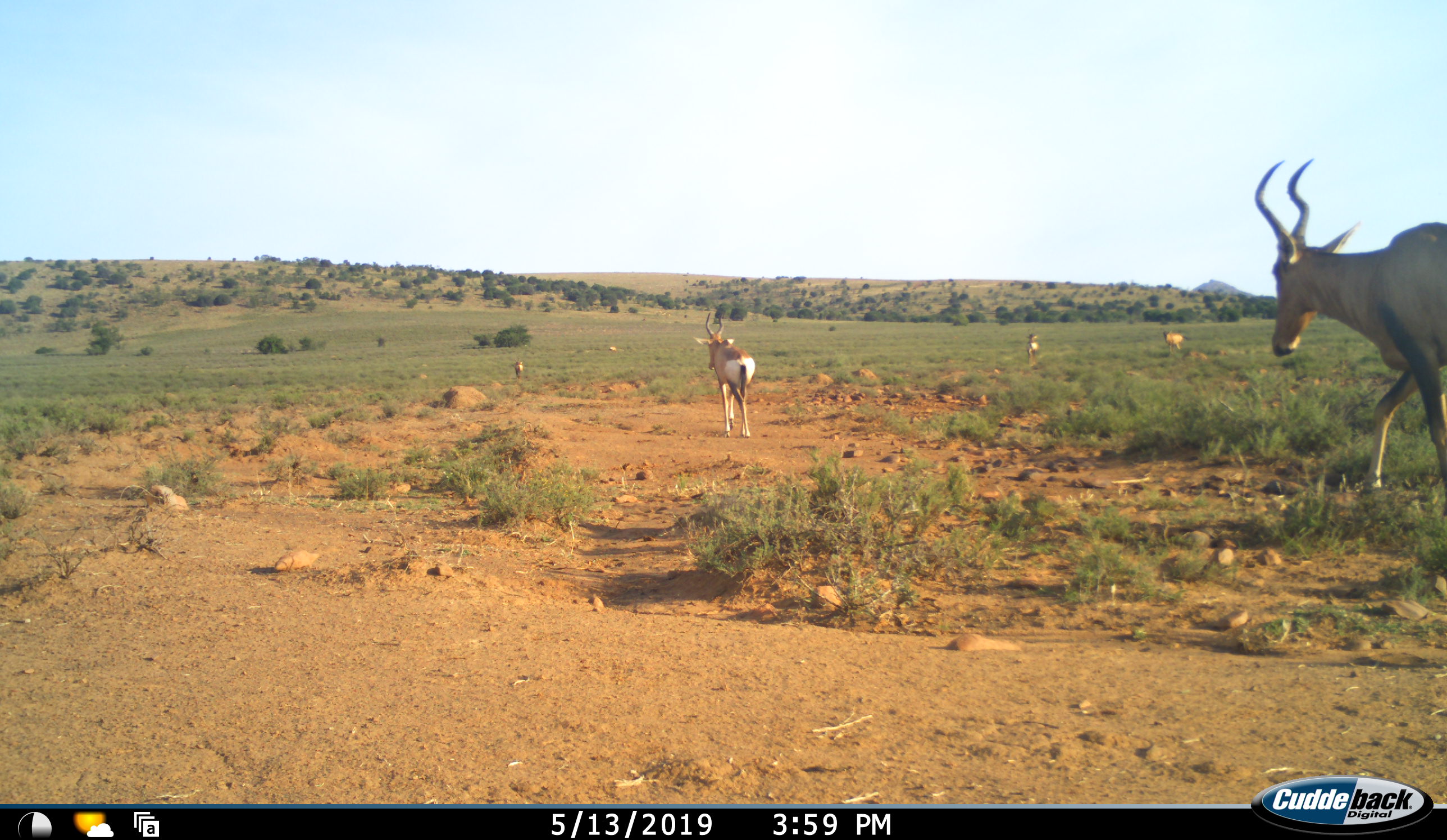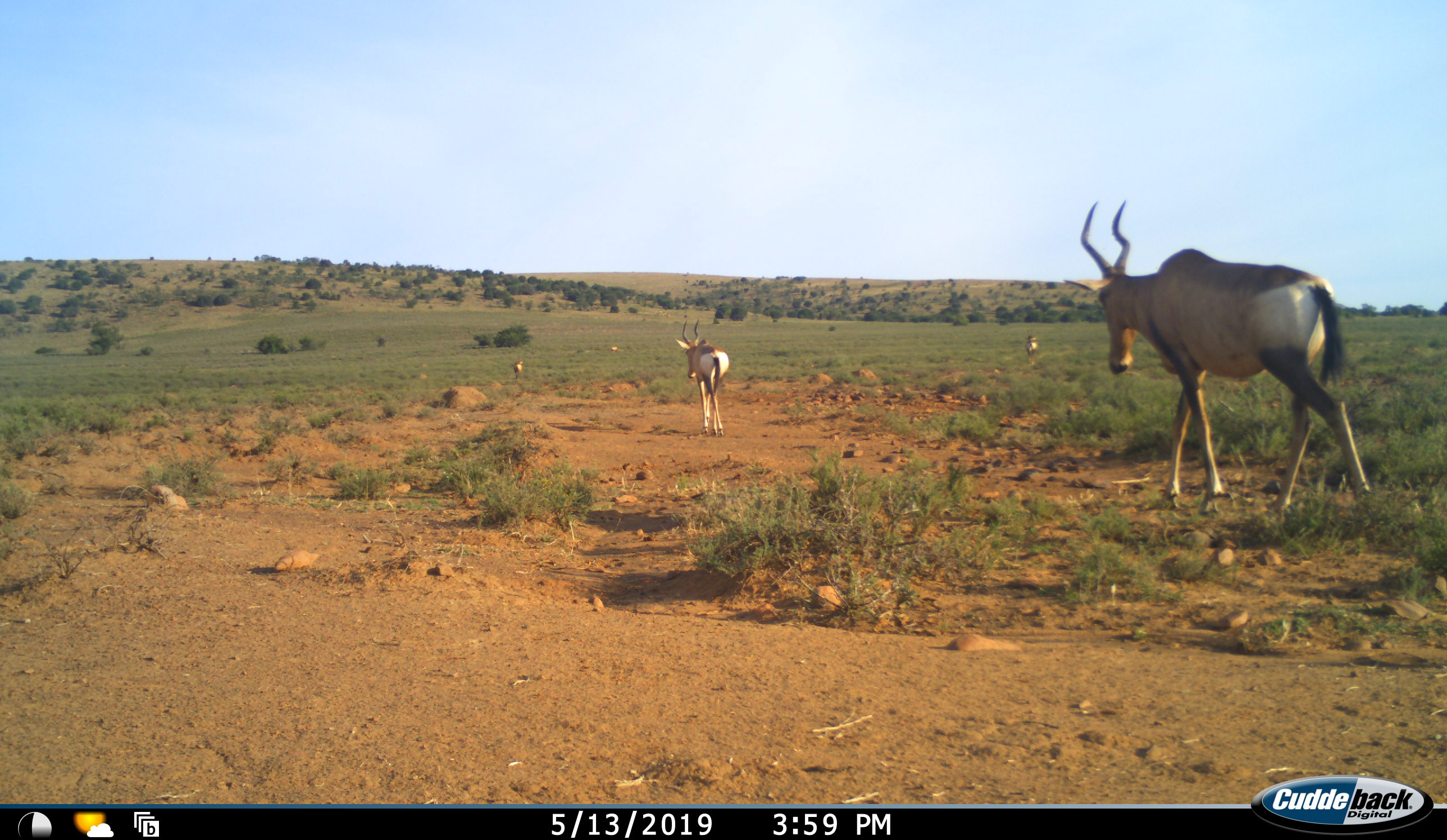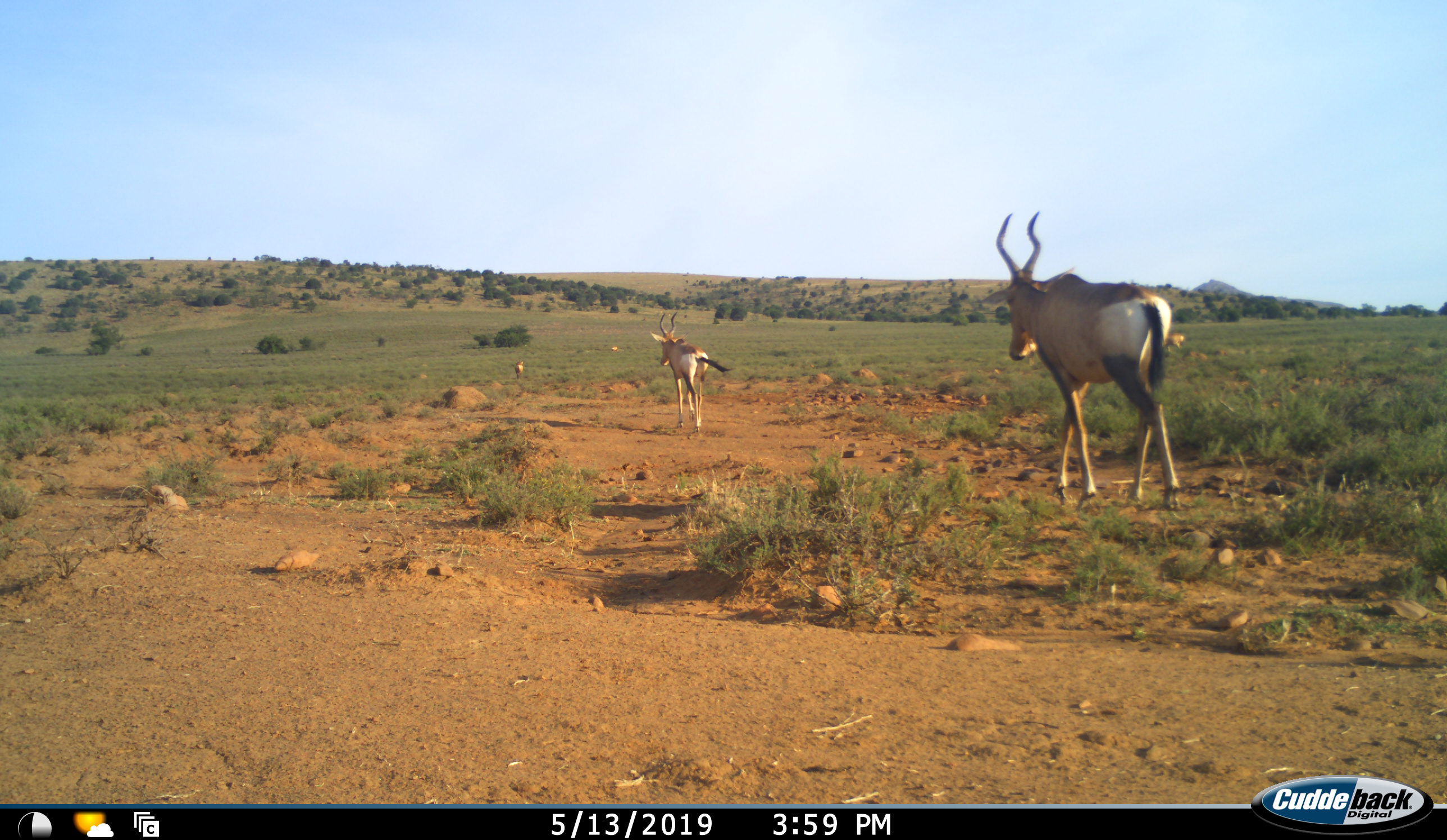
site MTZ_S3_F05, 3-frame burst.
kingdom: Animalia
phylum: Chordata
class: Mammalia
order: Artiodactyla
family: Bovidae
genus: Alcelaphus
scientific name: Alcelaphus buselaphus caama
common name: red hartebeest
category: hartebeestred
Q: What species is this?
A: Hartebeestred (red hartebeest) (Alcelaphus buselaphus caama).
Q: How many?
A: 6.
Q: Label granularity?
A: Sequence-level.